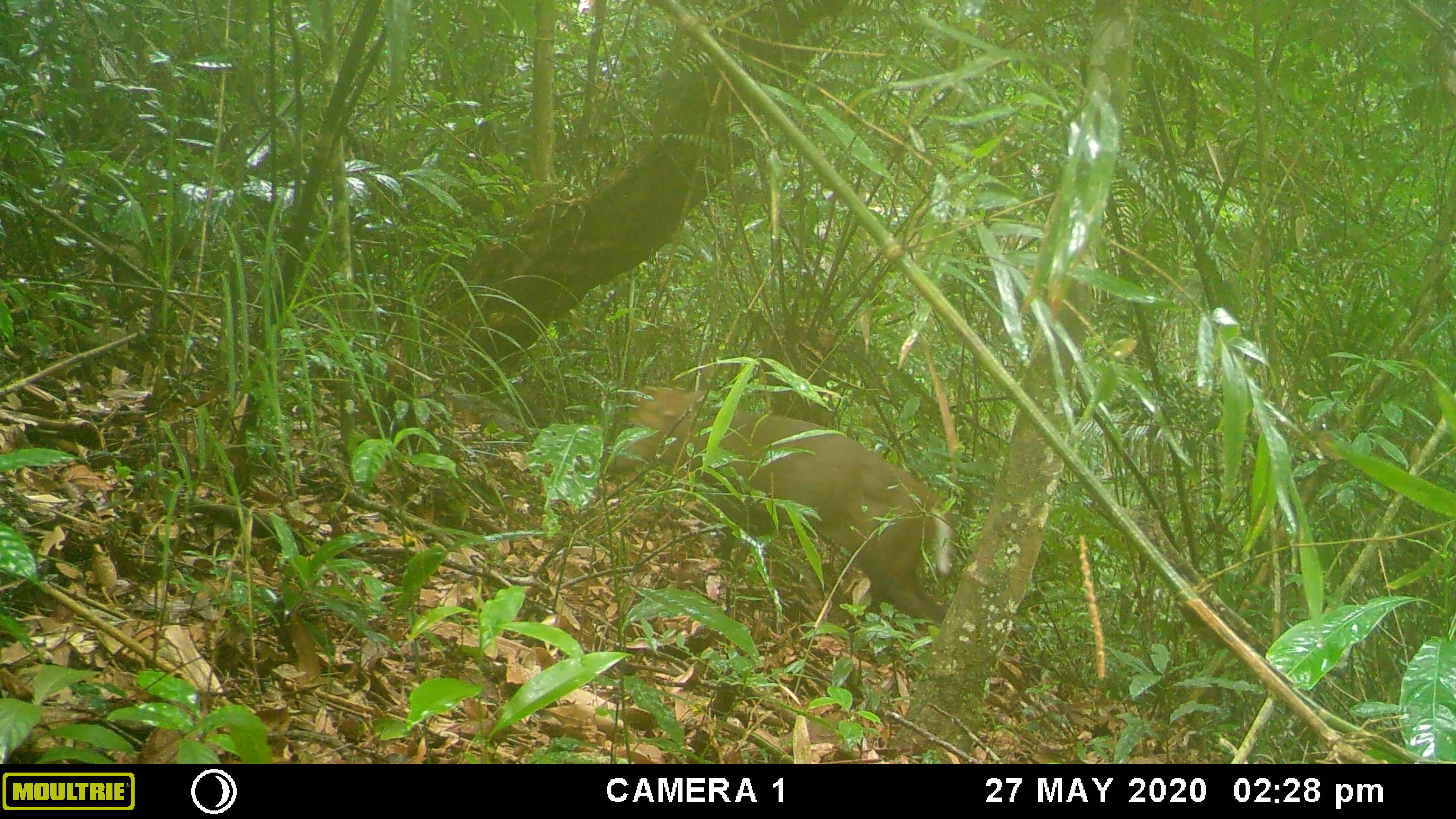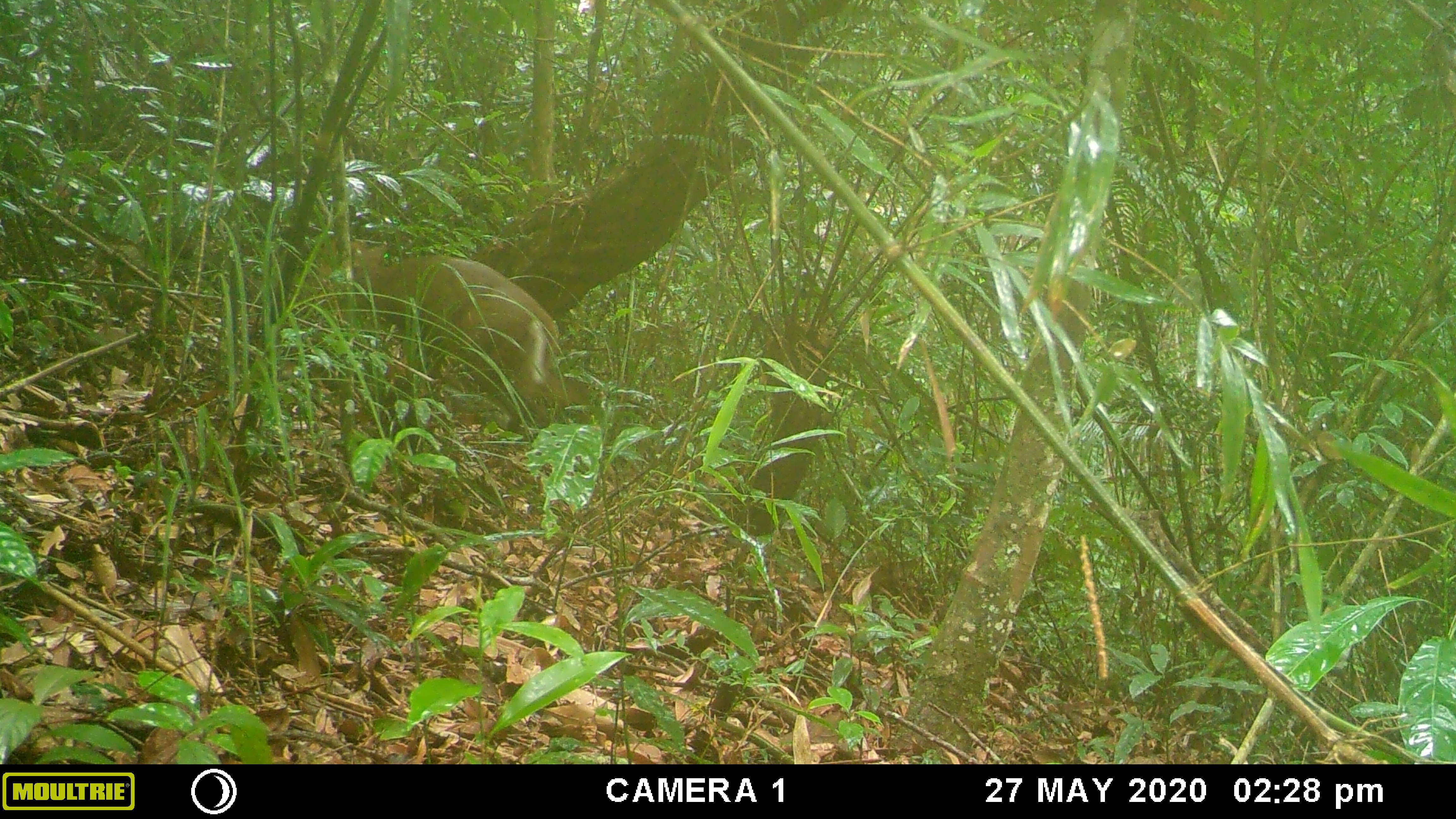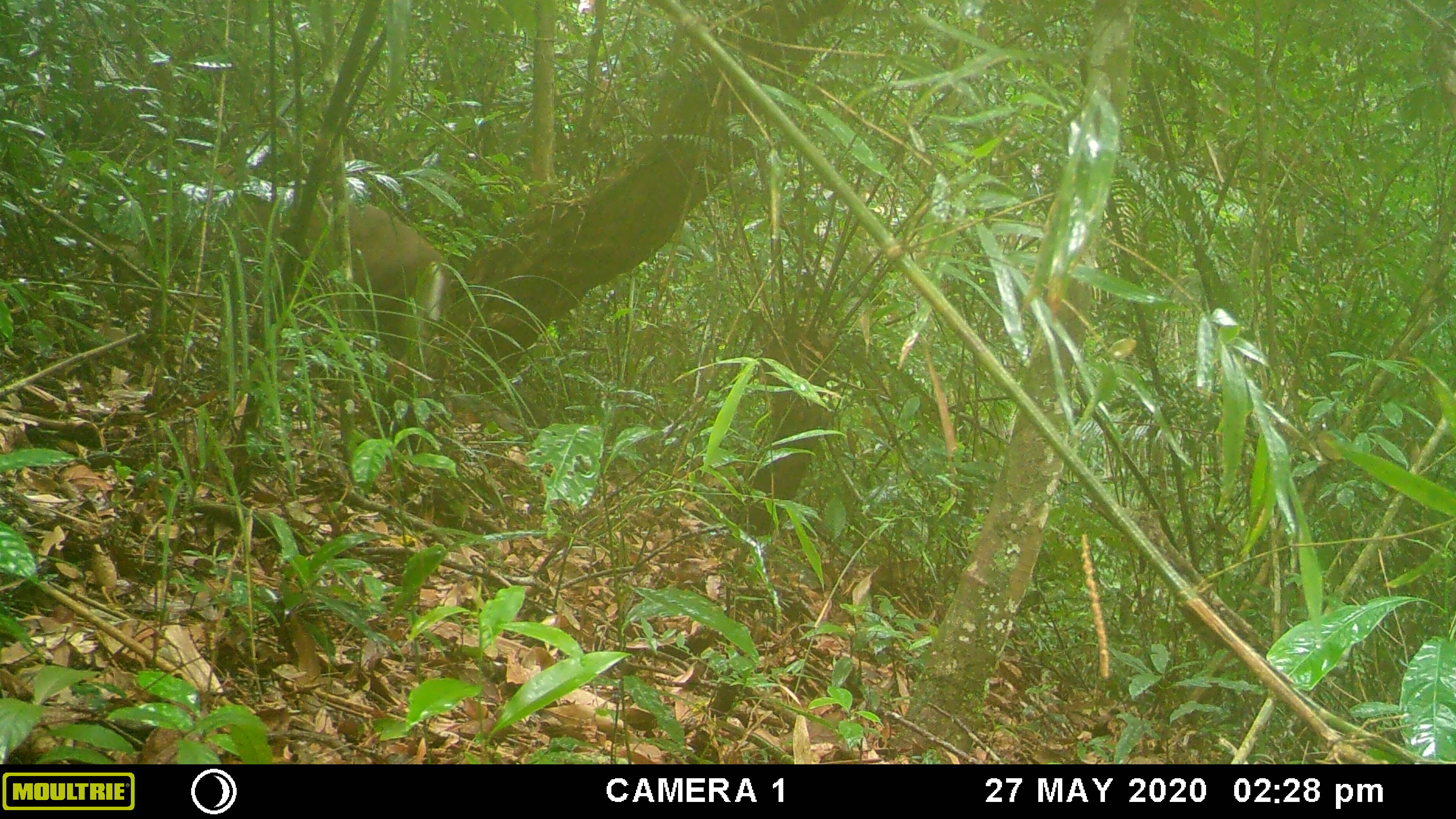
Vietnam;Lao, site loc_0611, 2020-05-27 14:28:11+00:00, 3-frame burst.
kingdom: Animalia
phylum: Chordata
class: Mammalia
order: Artiodactyla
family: Cervidae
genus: Muntiacus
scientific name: Muntiacus rooseveltorum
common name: roosevelt's muntjac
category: roosevelts muntjac group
Roosevelts muntjac group (roosevelt's muntjac) (Muntiacus rooseveltorum). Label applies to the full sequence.